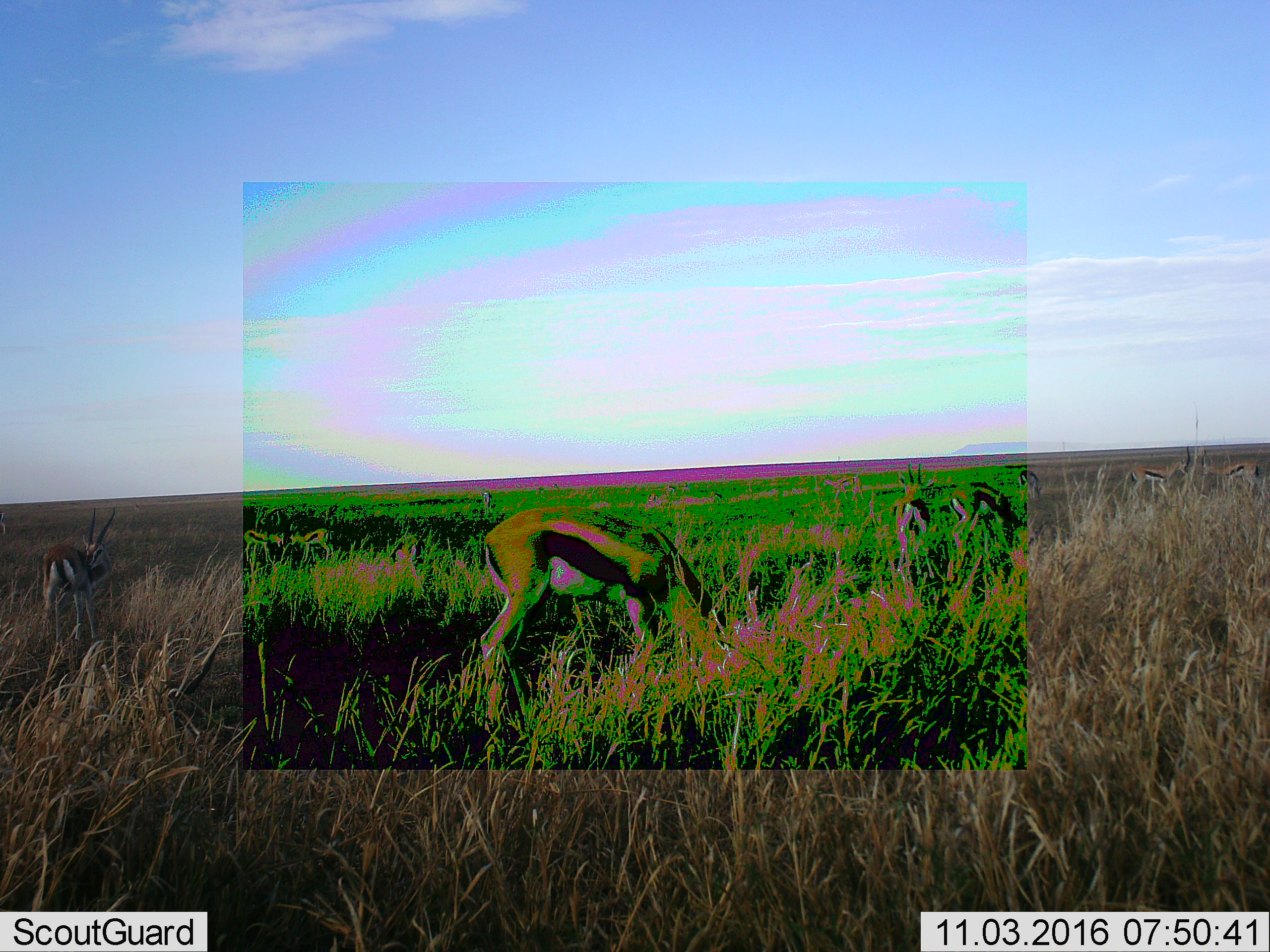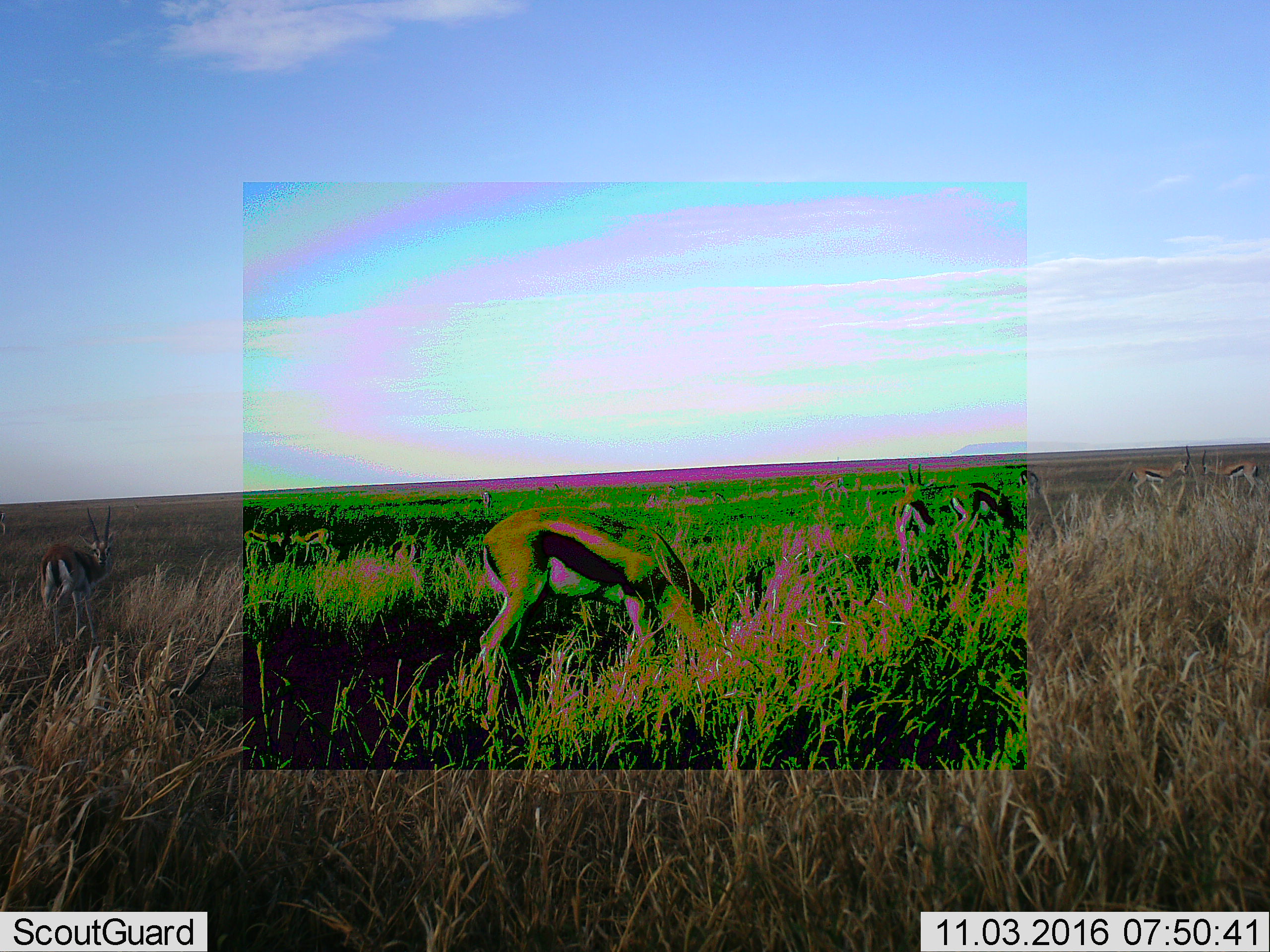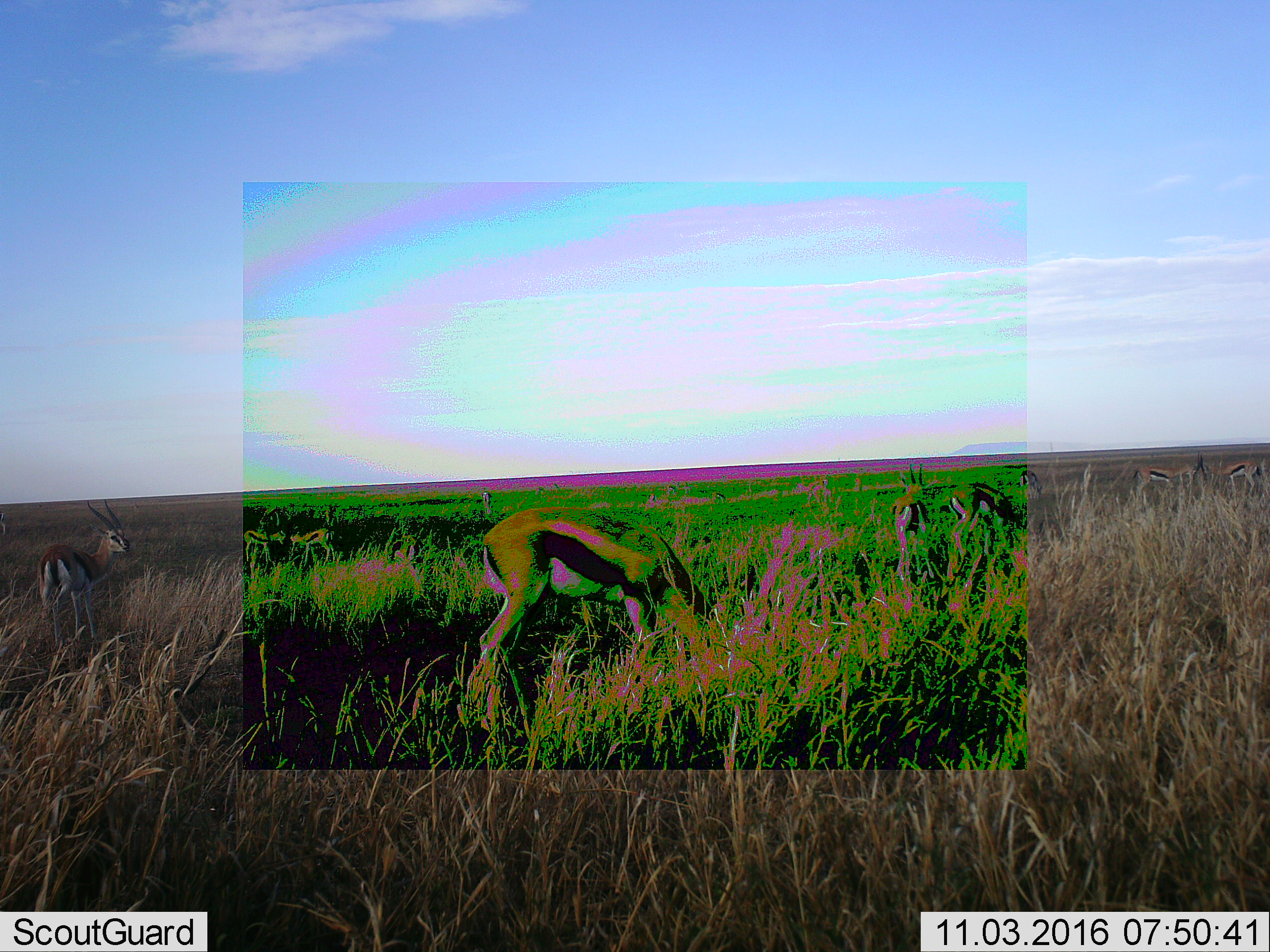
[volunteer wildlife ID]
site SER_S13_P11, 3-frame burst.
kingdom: Animalia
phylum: Chordata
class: Mammalia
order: Artiodactyla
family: Bovidae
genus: Eudorcas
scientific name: Eudorcas thomsonii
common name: thomson's gazelle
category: gazellethomsons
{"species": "gazellethomsons (thomson's gazelle) (Eudorcas thomsonii)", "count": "8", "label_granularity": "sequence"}